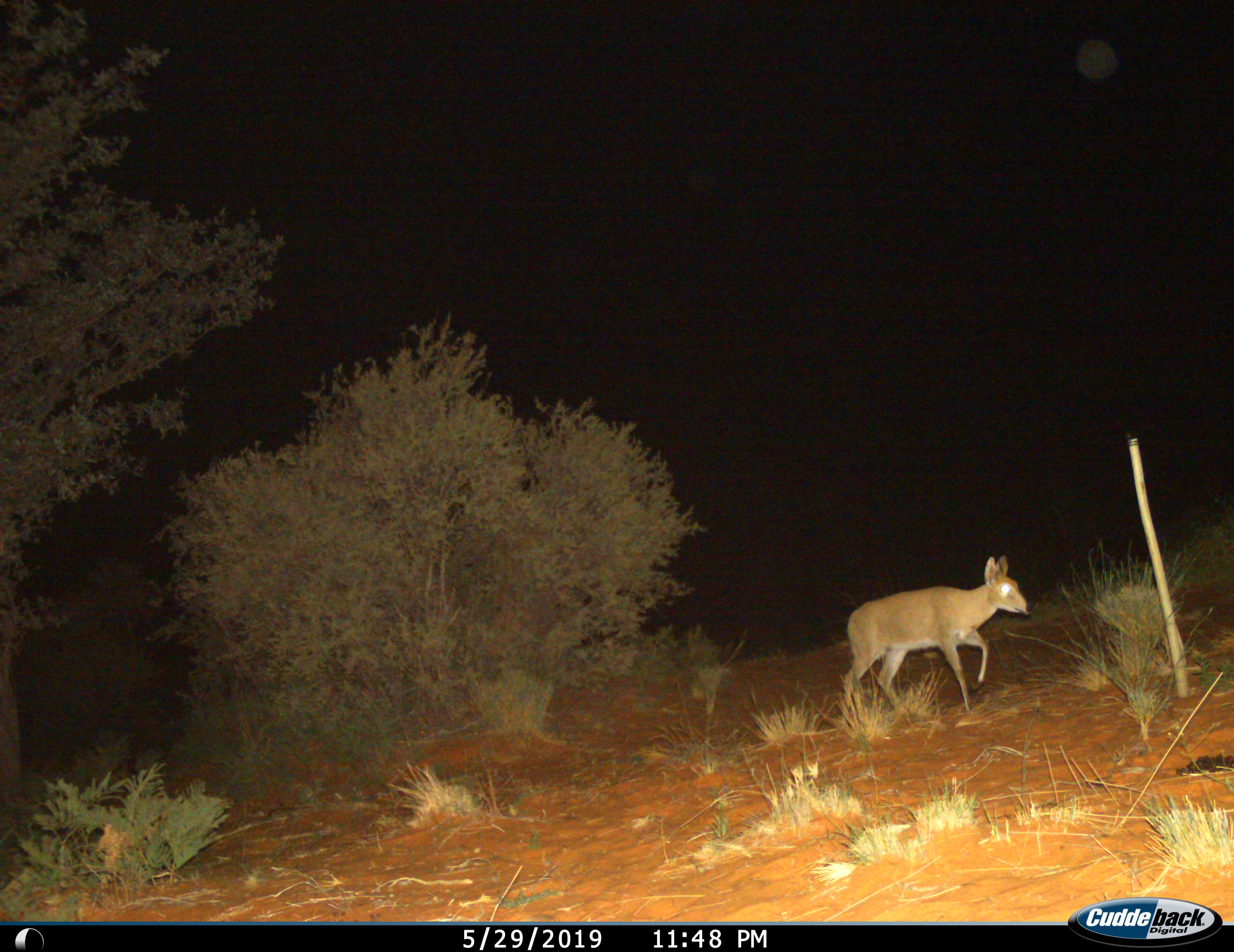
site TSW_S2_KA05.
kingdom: Animalia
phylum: Chordata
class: Mammalia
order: Artiodactyla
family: Bovidae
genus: Sylvicapra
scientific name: Sylvicapra grimmia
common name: common duiker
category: duikercommongrey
Duikercommongrey (common duiker) (Sylvicapra grimmia), count 1. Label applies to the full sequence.